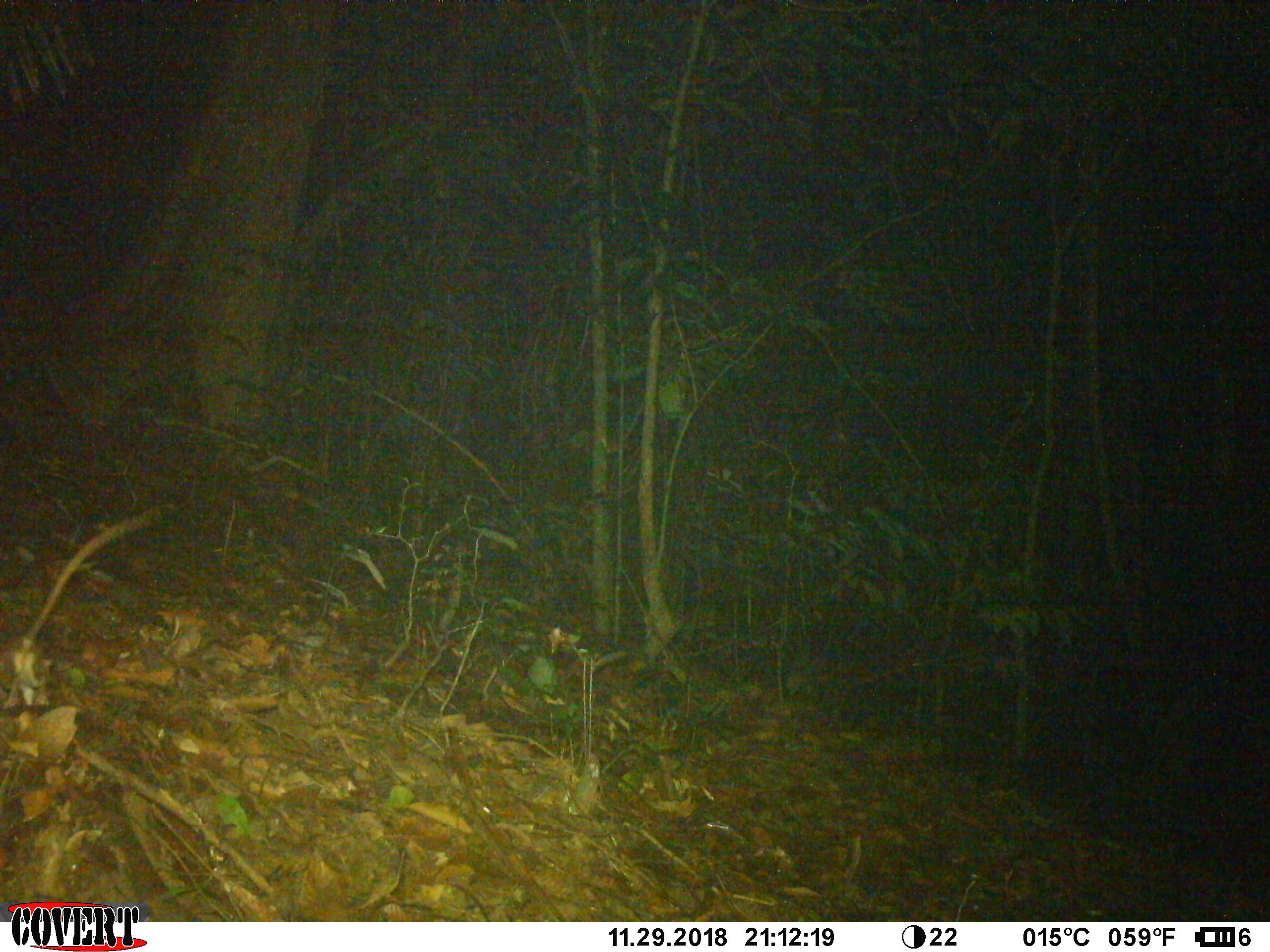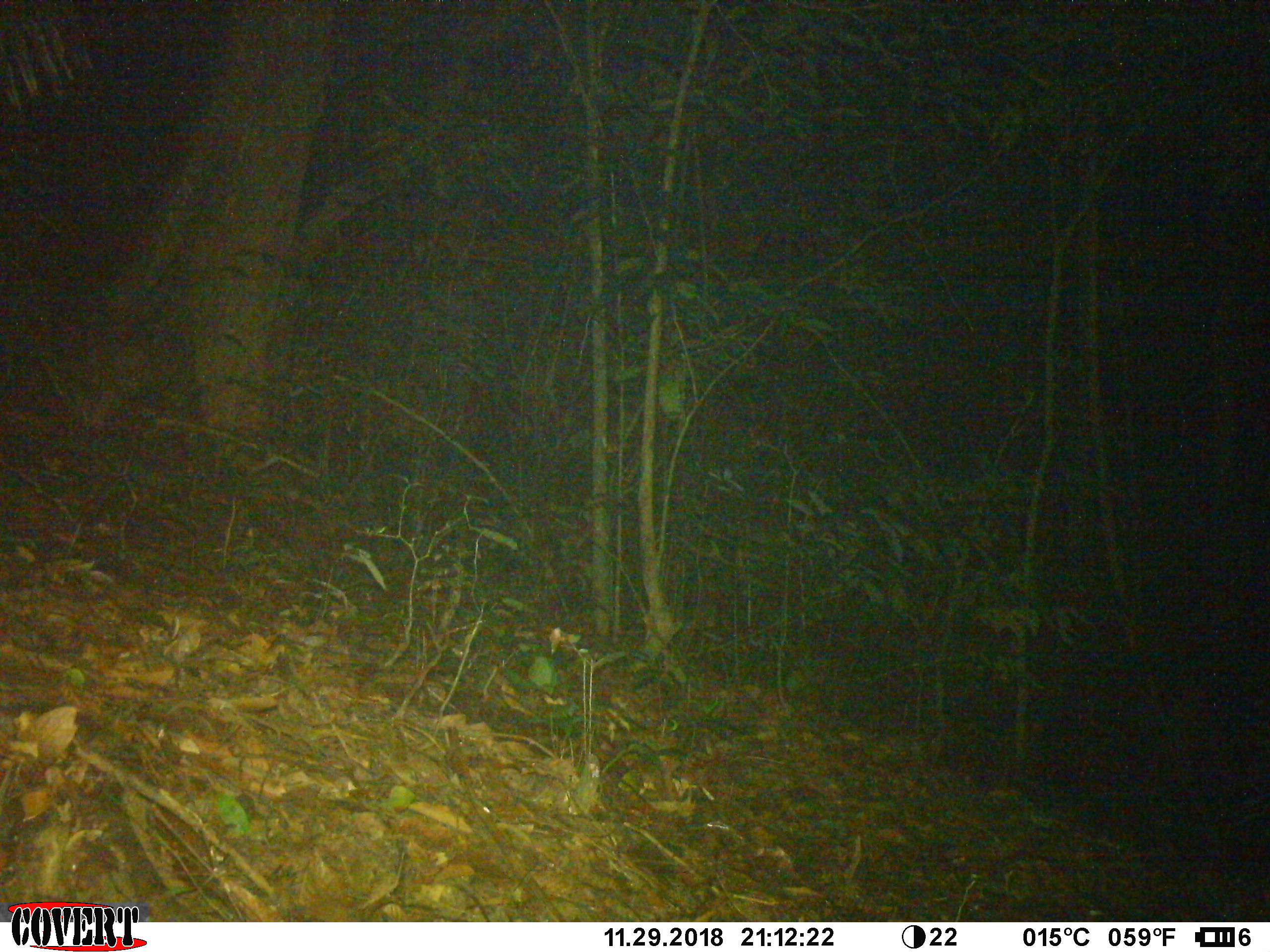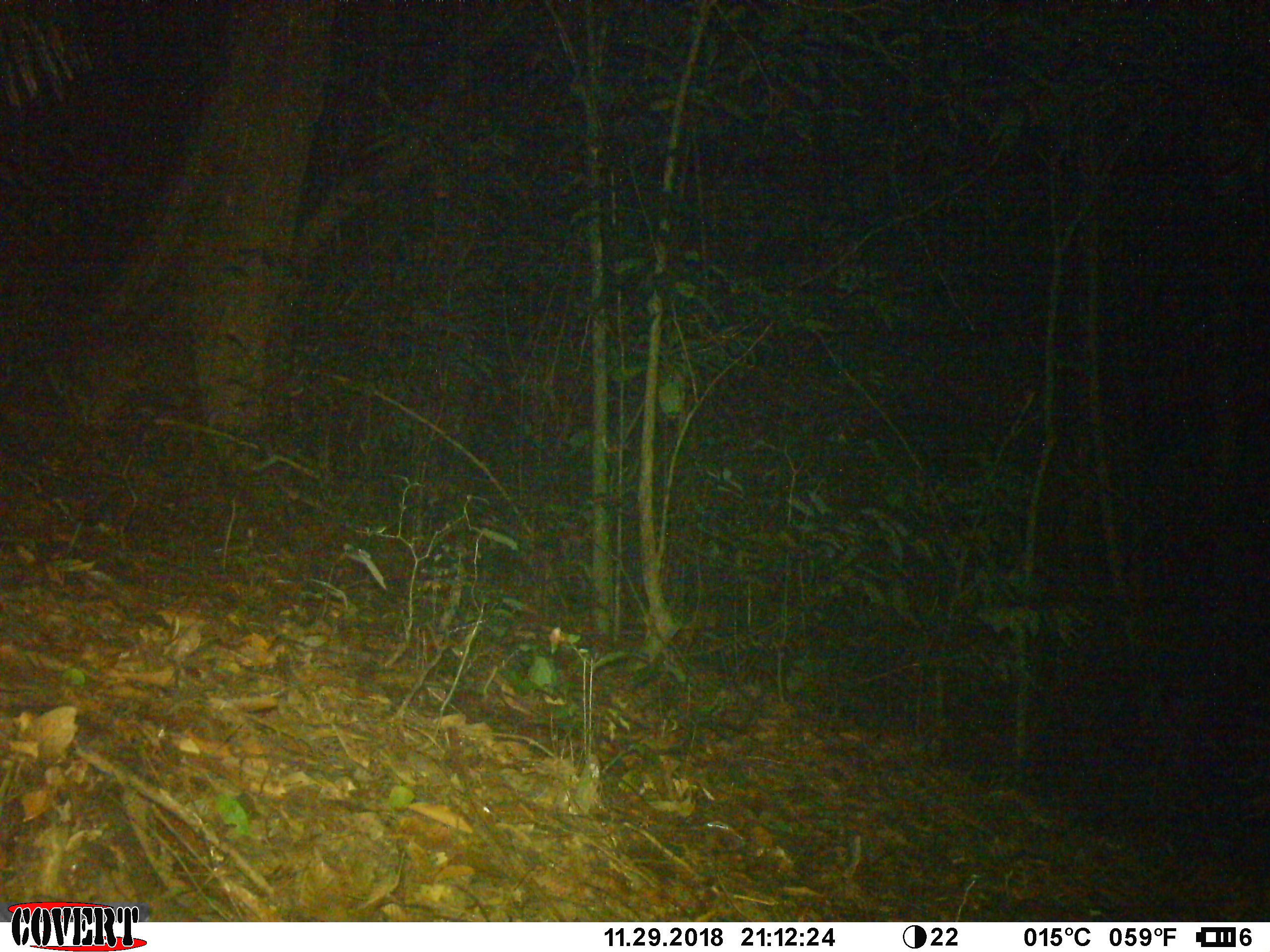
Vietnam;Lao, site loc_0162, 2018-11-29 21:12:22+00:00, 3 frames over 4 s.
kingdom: Animalia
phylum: Chordata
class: Mammalia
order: Rodentia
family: Muridae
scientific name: Muridae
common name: old-world mice and rats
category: unidentified murid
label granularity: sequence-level